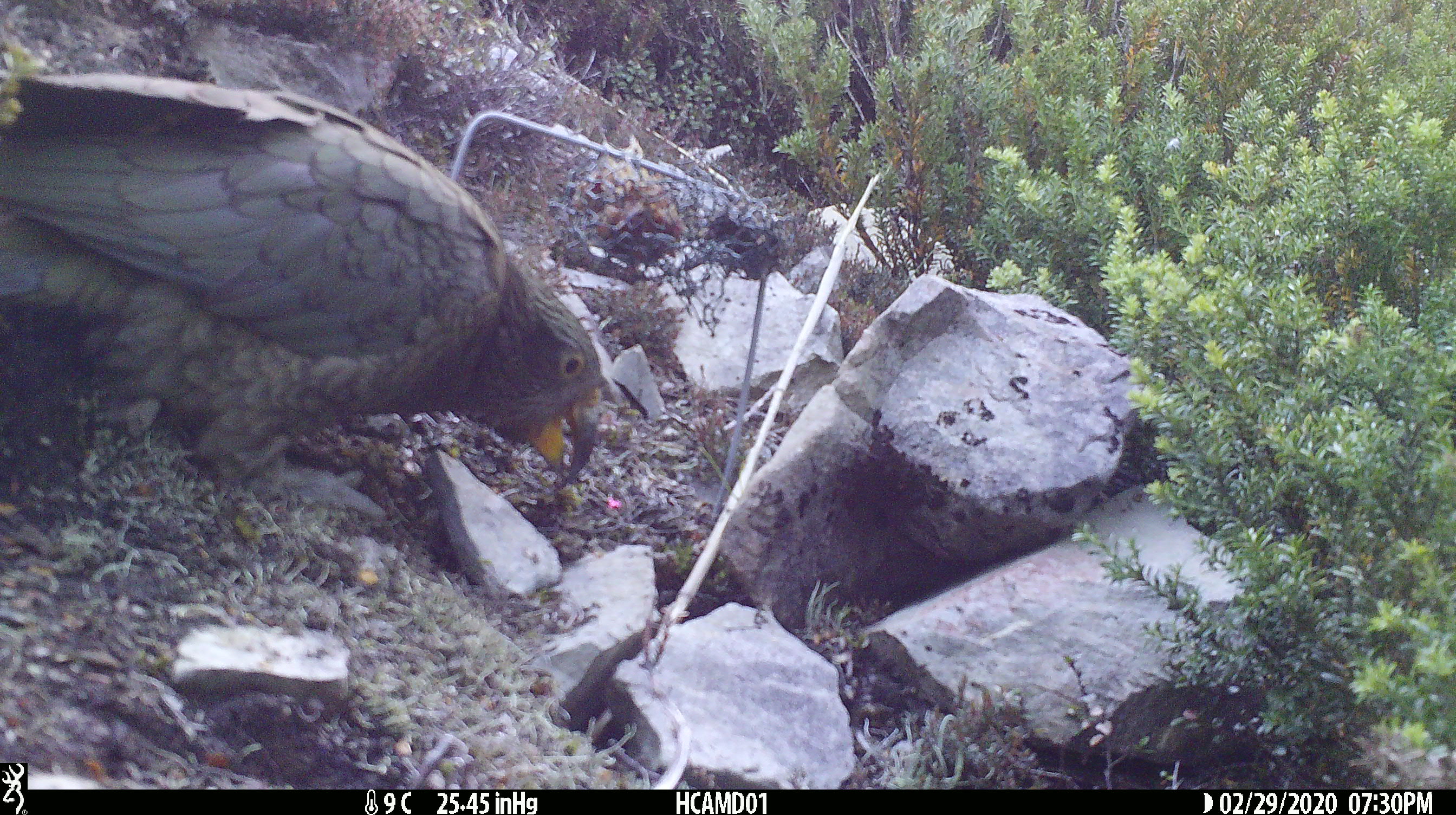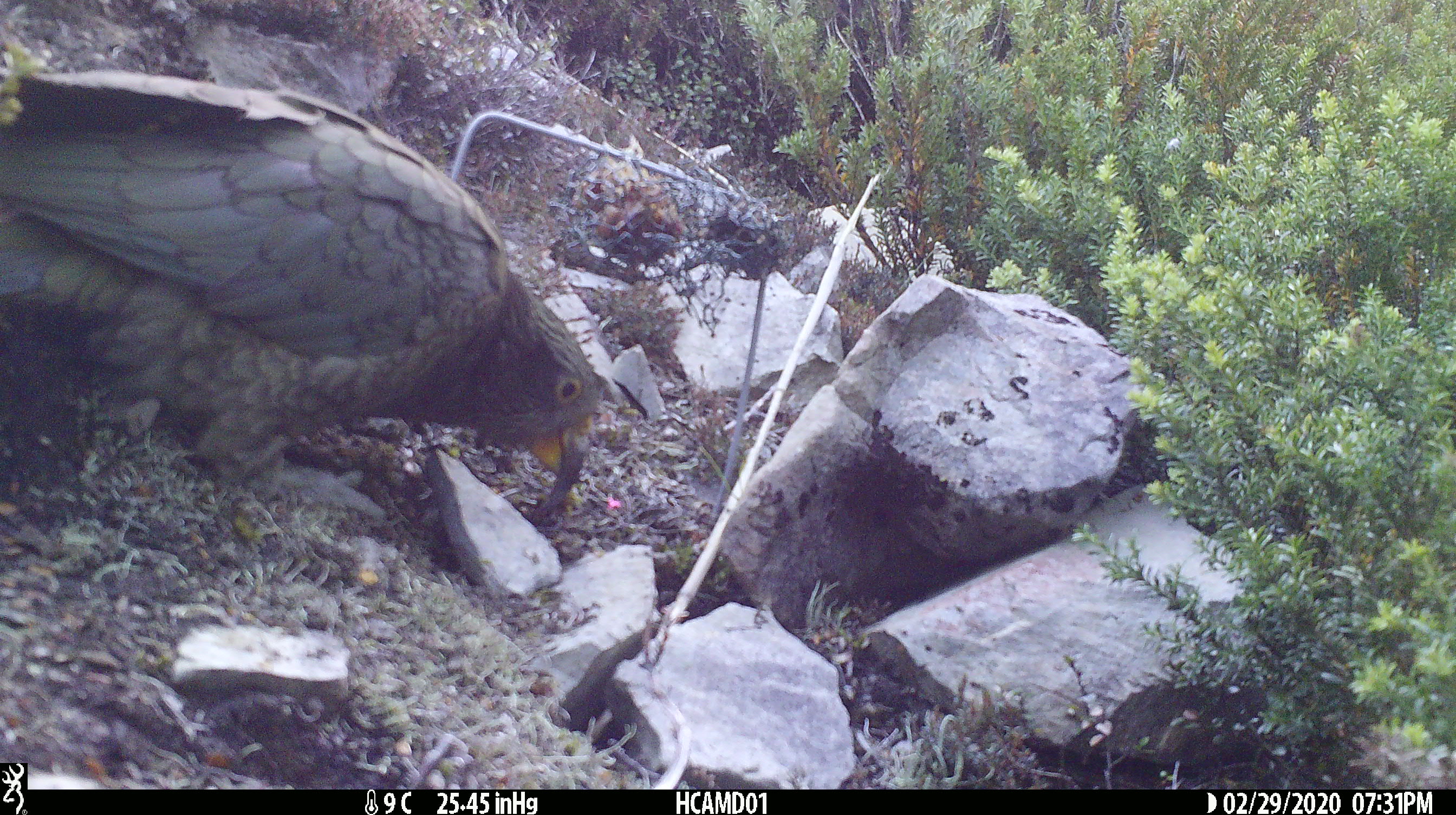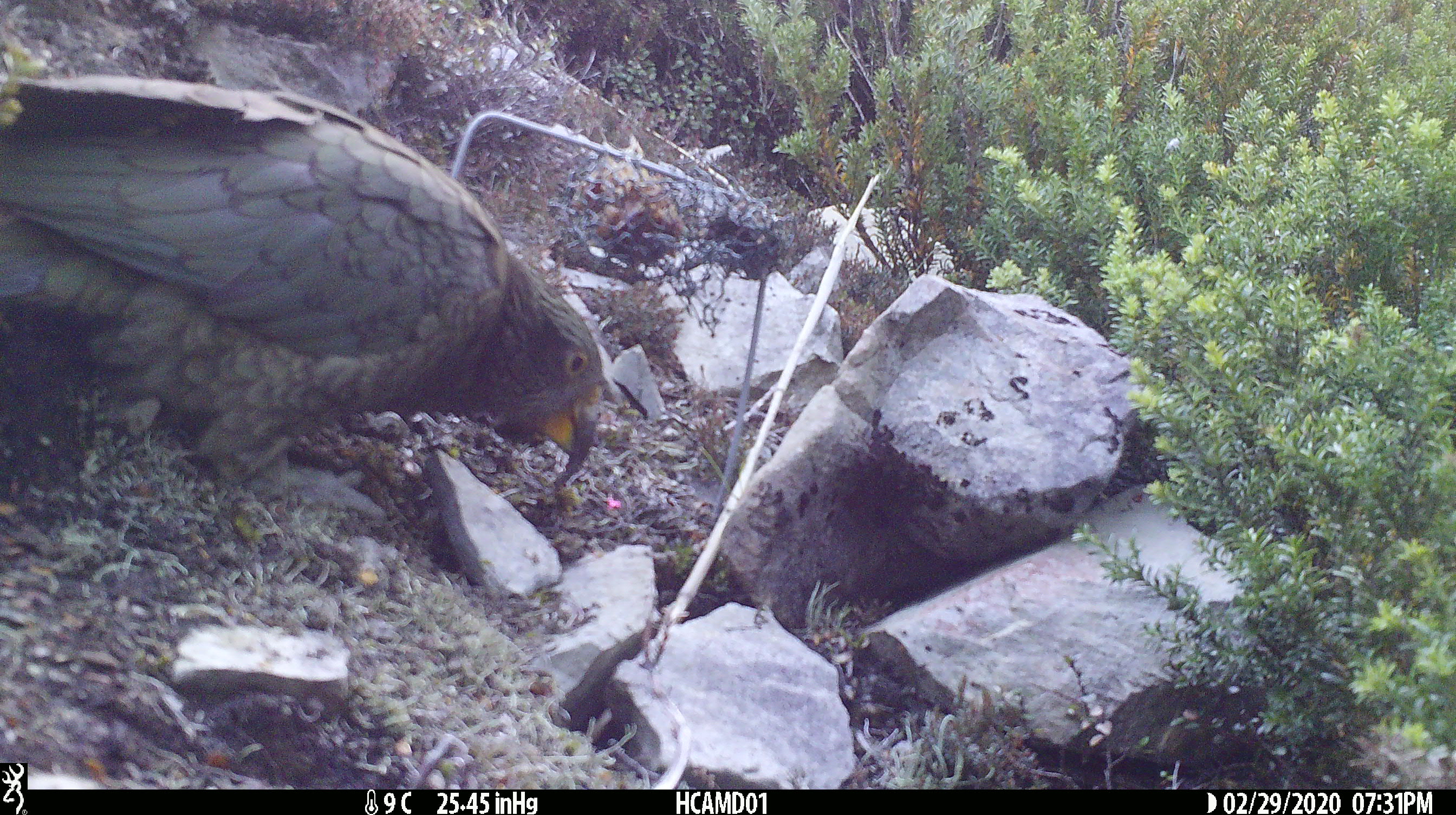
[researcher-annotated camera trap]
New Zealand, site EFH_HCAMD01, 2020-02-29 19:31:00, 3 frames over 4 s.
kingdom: Animalia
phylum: Chordata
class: Aves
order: Psittaciformes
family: Strigopidae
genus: Nestor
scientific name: Nestor notabilis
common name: kea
Kea (Nestor notabilis).